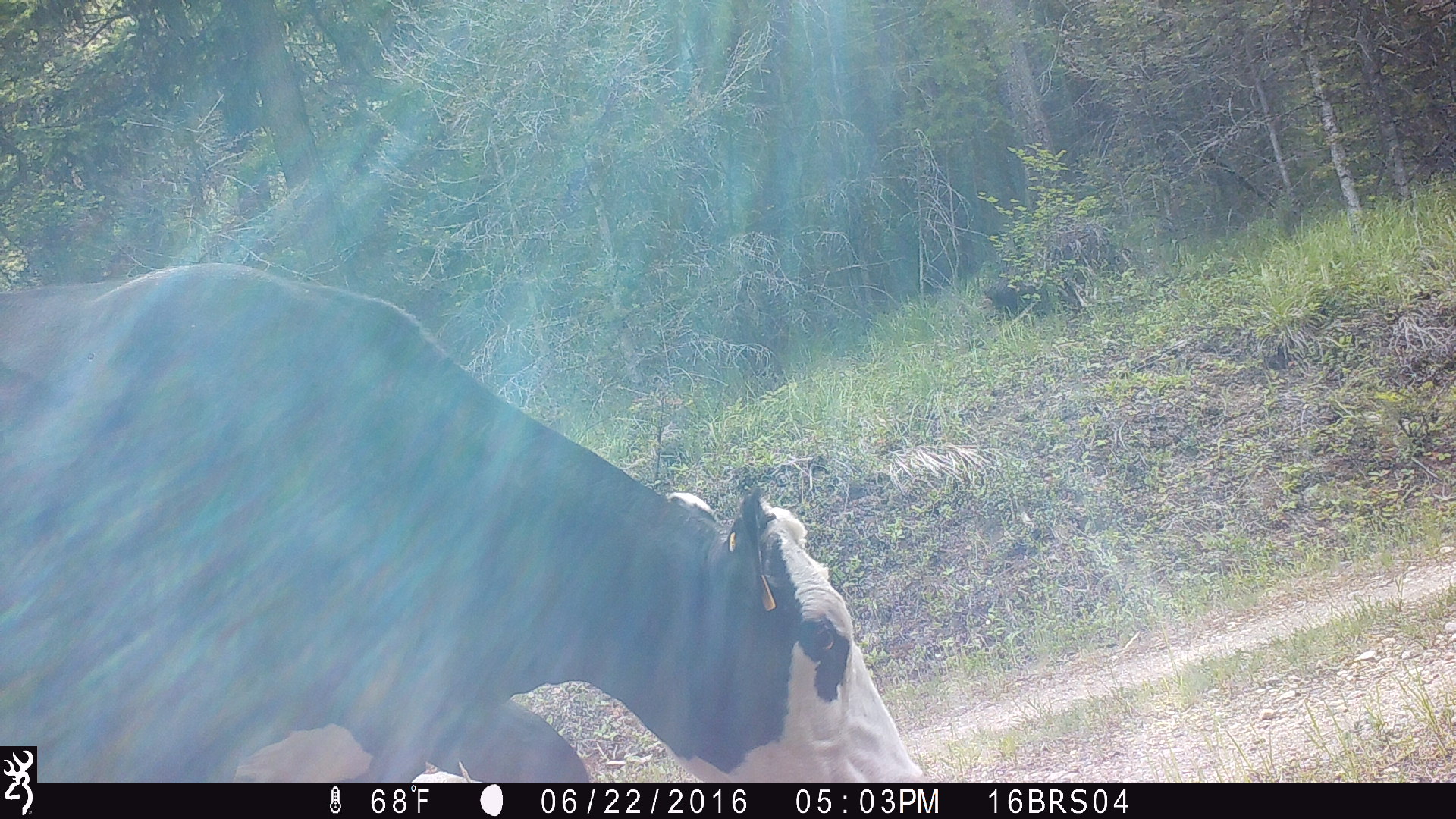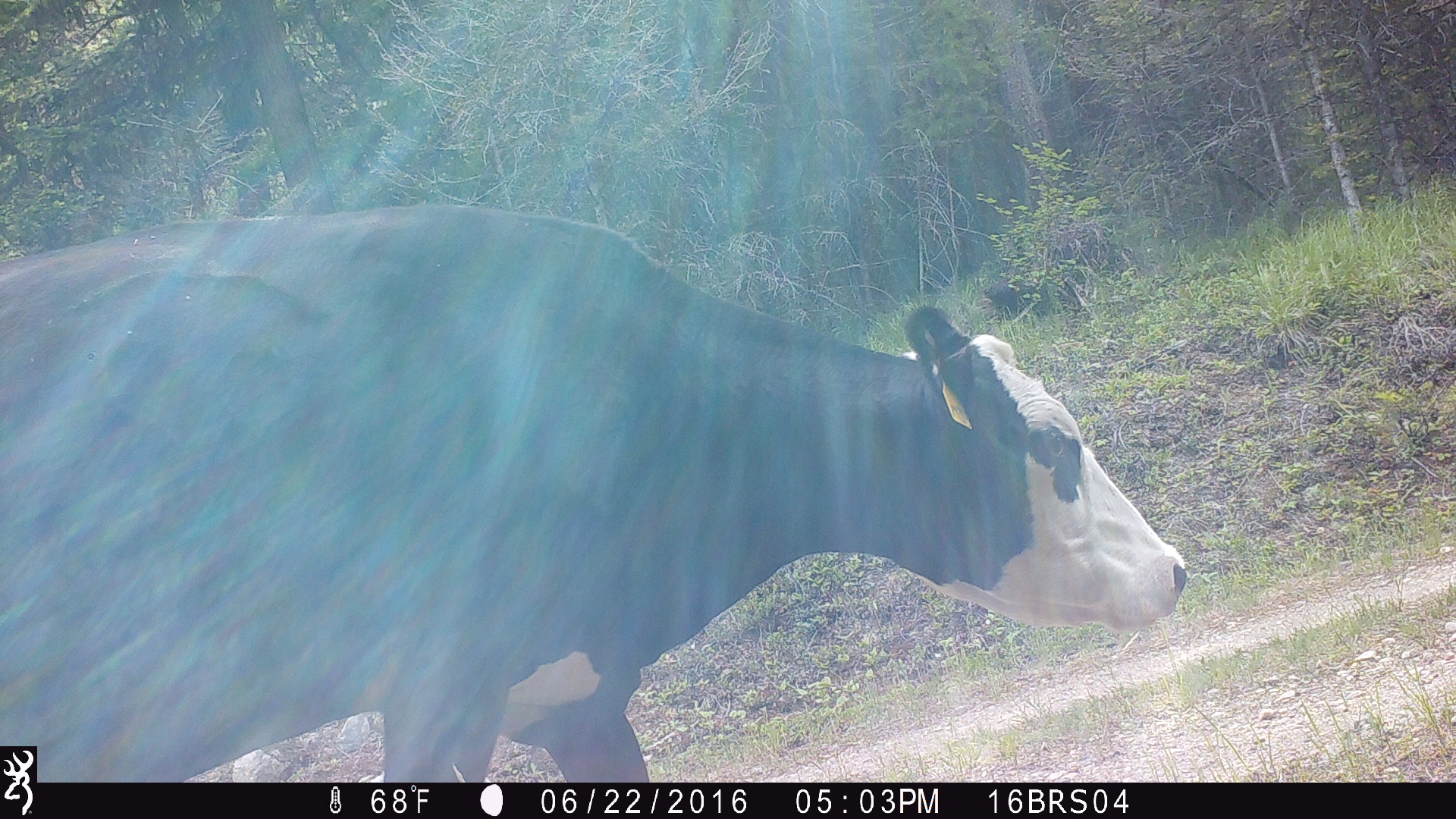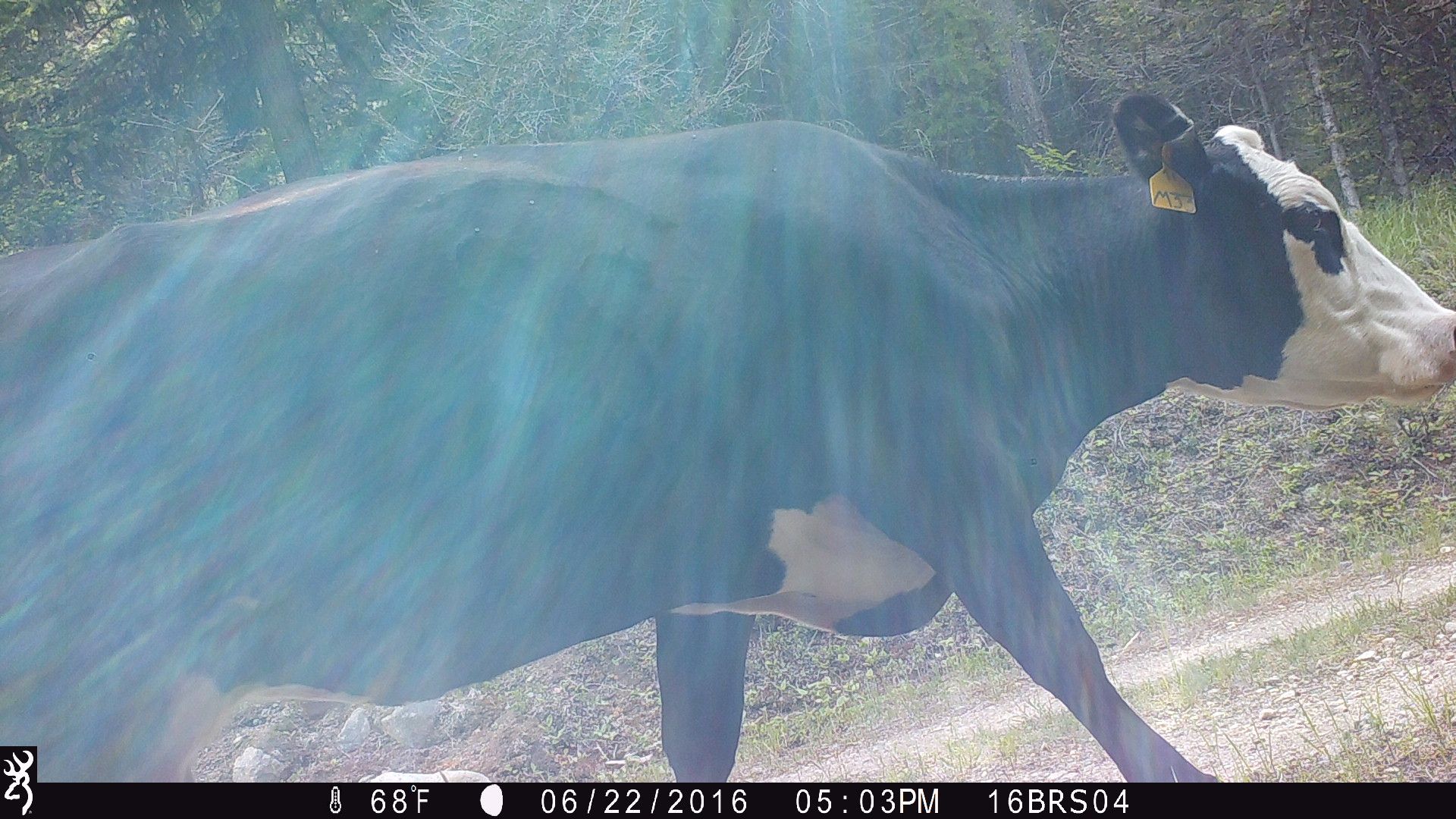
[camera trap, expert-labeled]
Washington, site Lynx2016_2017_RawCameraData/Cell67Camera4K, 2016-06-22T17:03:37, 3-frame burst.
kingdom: Animalia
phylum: Chordata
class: Mammalia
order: Artiodactyla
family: Bovidae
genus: Bos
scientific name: Bos taurus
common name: domestic cattle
Domestic cattle (Bos taurus). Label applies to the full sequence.